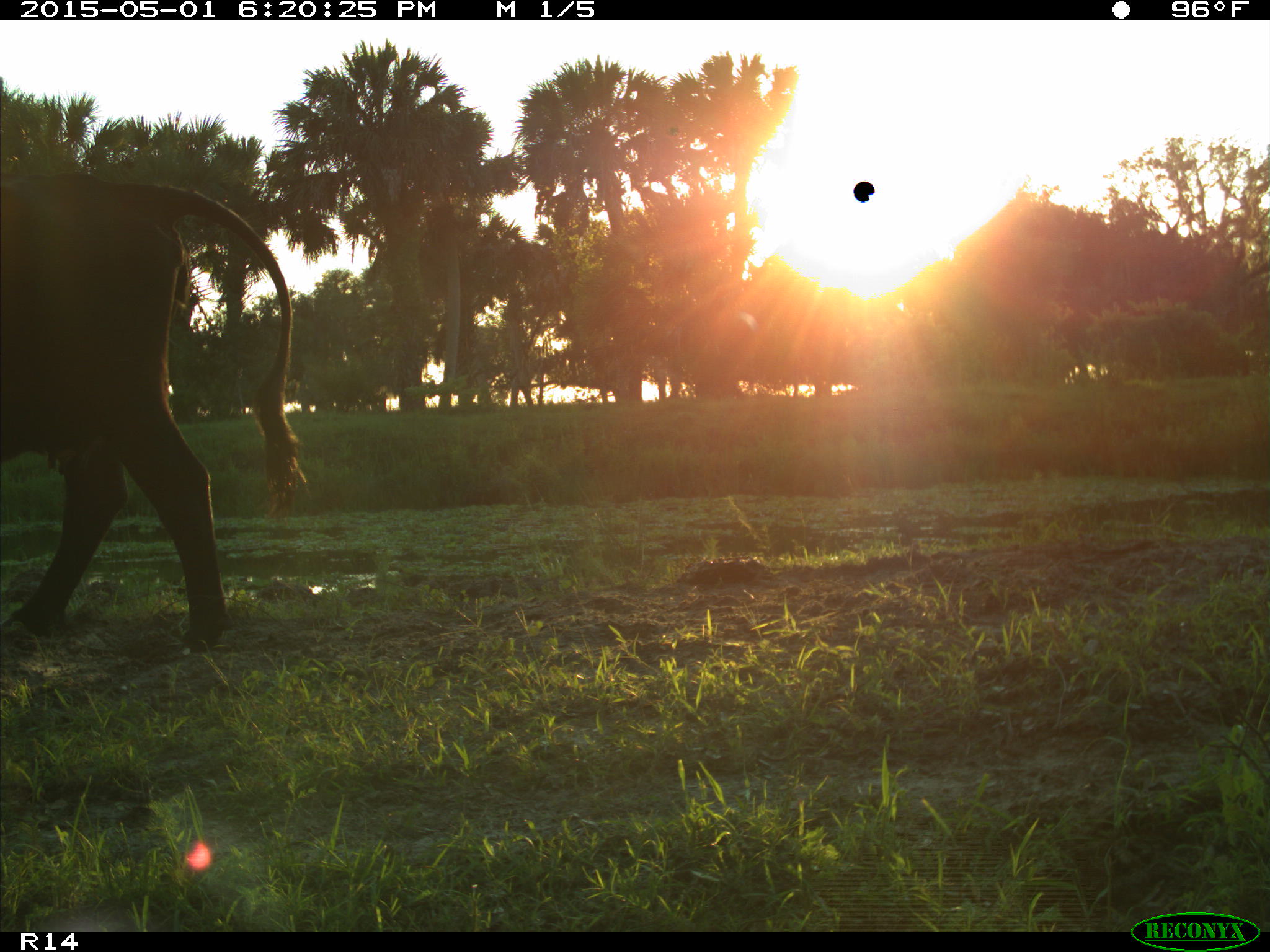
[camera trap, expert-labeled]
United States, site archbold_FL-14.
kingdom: Animalia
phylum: Chordata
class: Mammalia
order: Artiodactyla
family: Bovidae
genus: Bos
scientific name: Bos taurus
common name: domestic cow